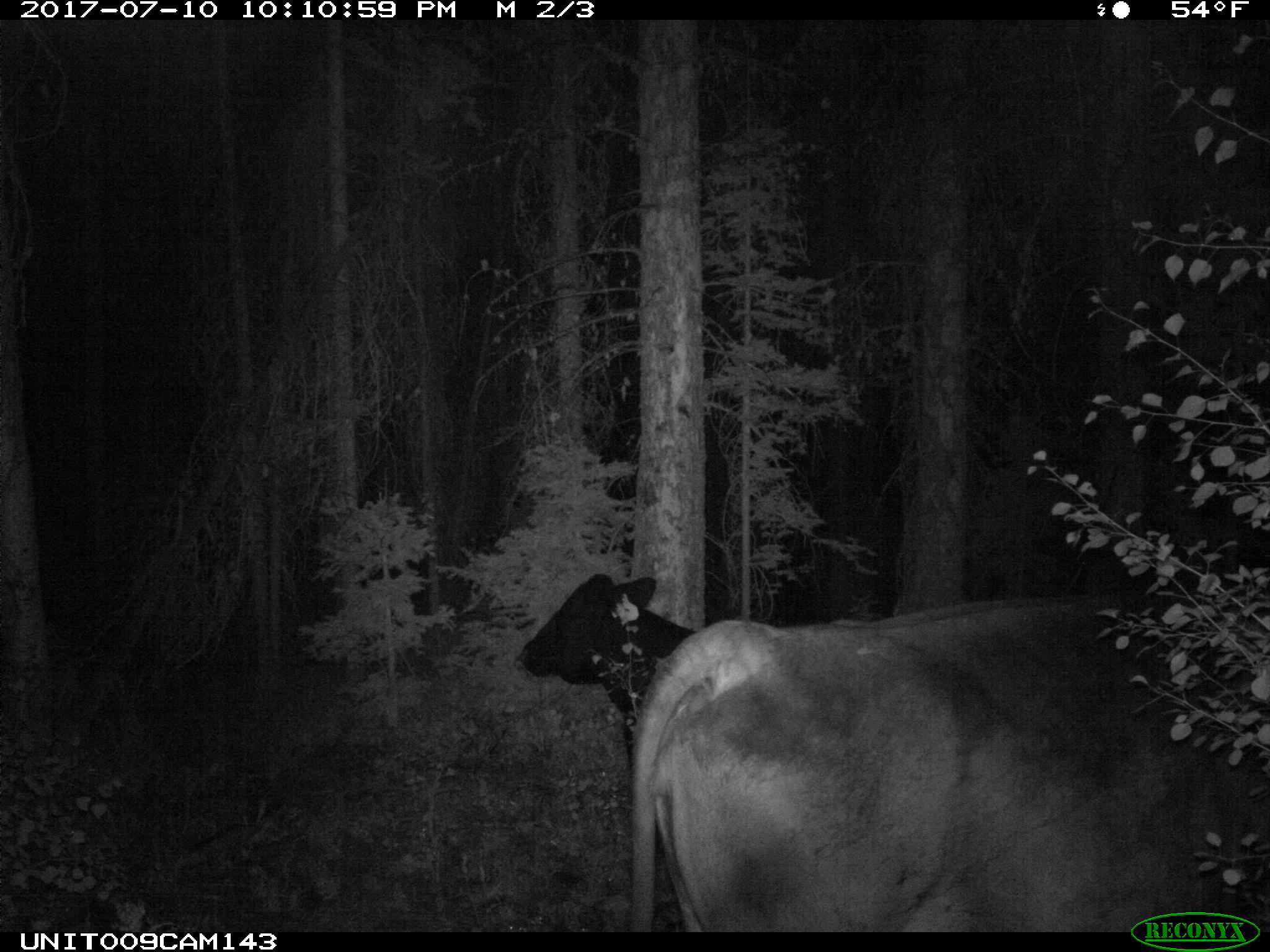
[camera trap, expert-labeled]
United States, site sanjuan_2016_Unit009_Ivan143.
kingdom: Animalia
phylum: Chordata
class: Mammalia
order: Artiodactyla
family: Bovidae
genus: Bos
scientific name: Bos taurus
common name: domestic cow